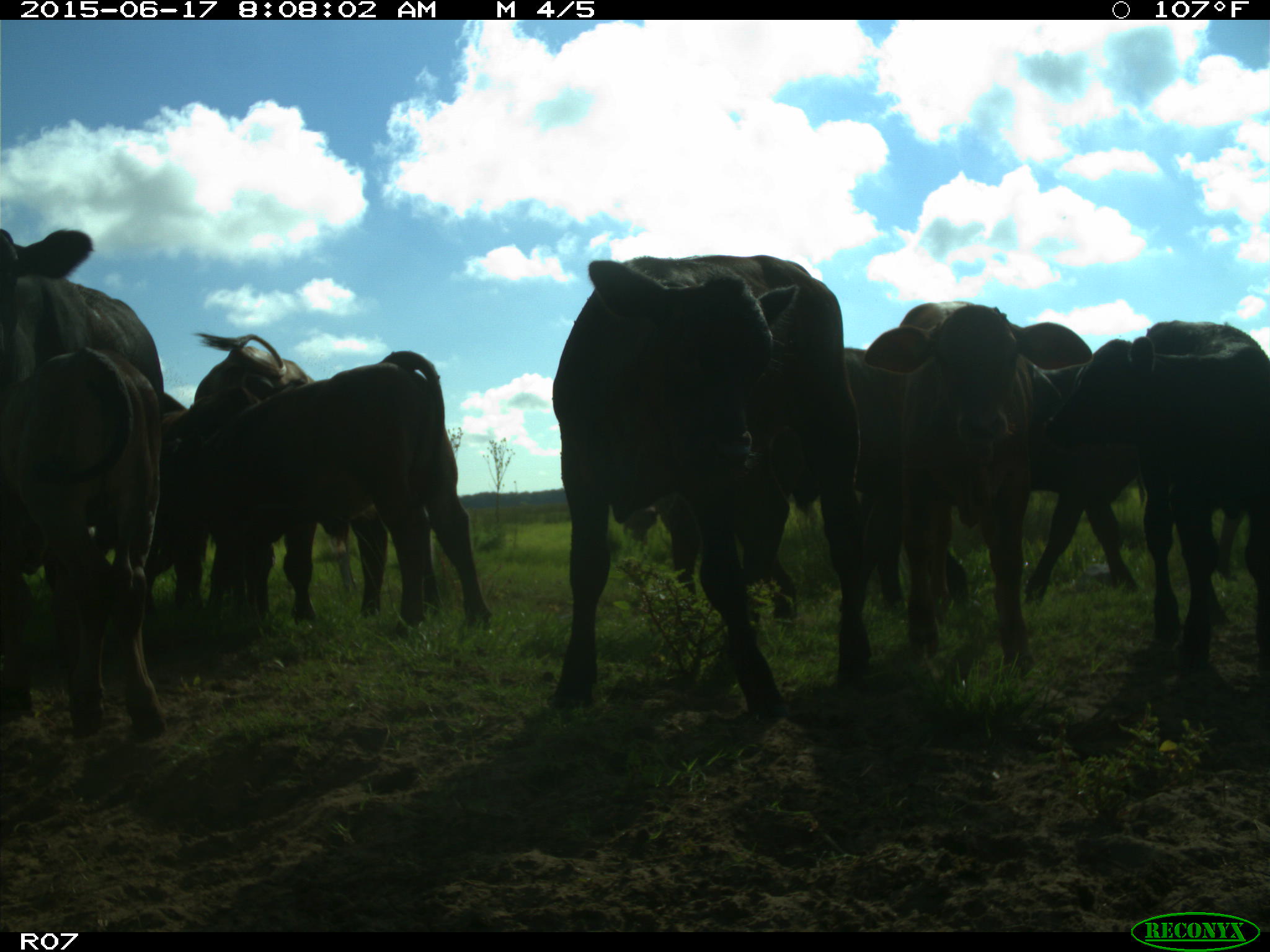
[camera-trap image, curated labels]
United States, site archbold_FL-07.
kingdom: Animalia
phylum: Chordata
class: Mammalia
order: Artiodactyla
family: Bovidae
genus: Bos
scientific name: Bos taurus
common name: domestic cow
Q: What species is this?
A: Bos taurus (domestic cow).